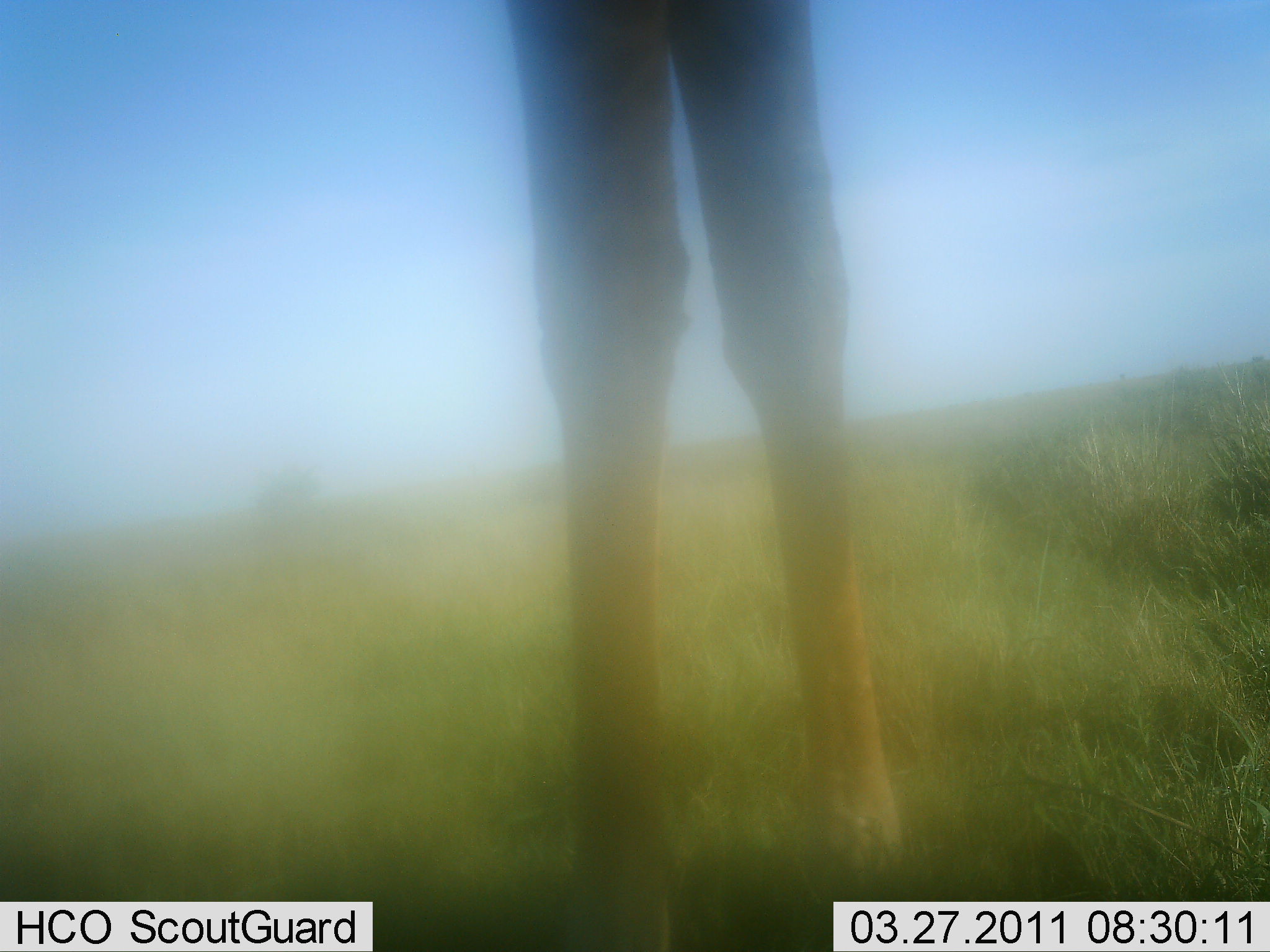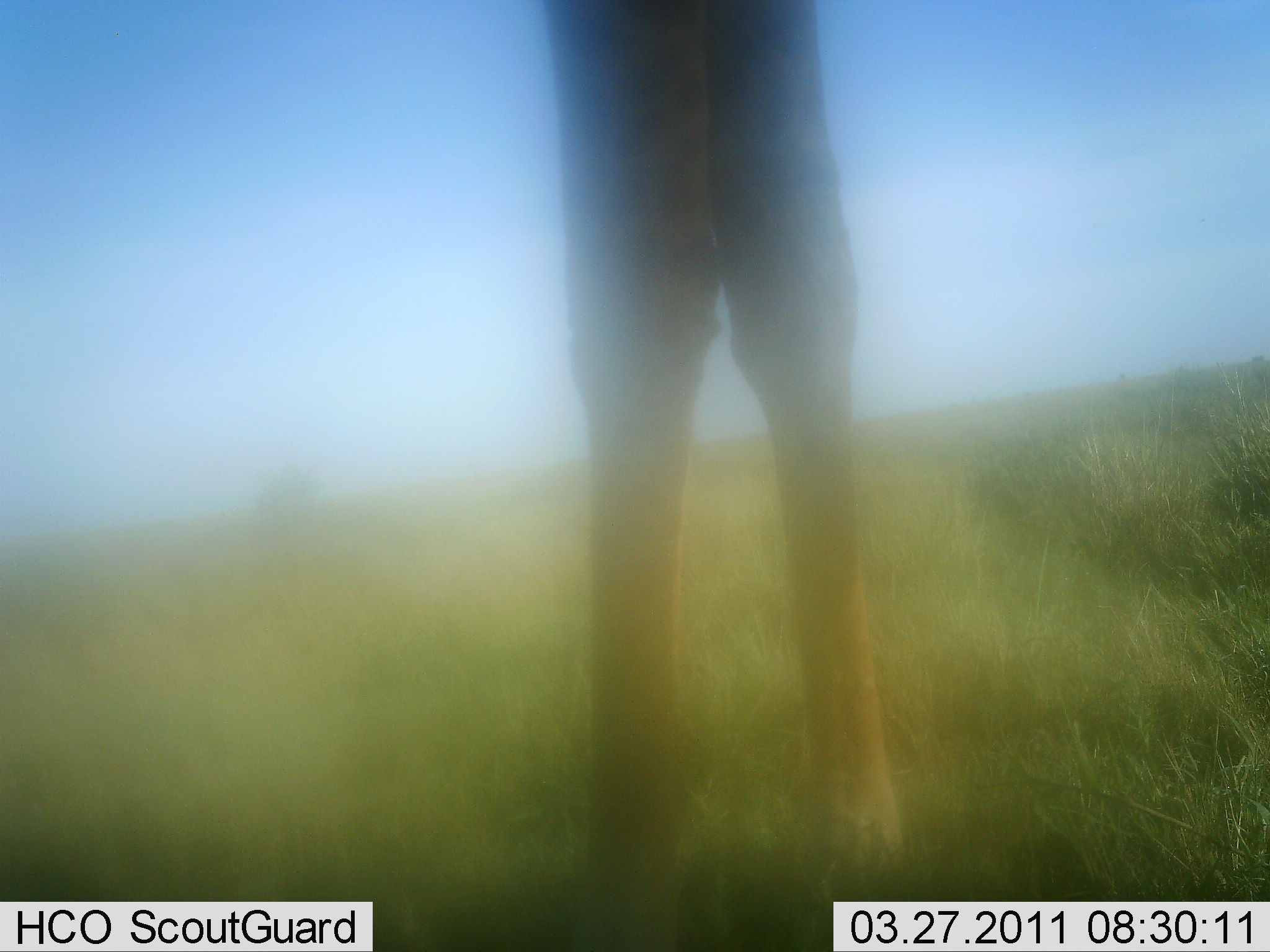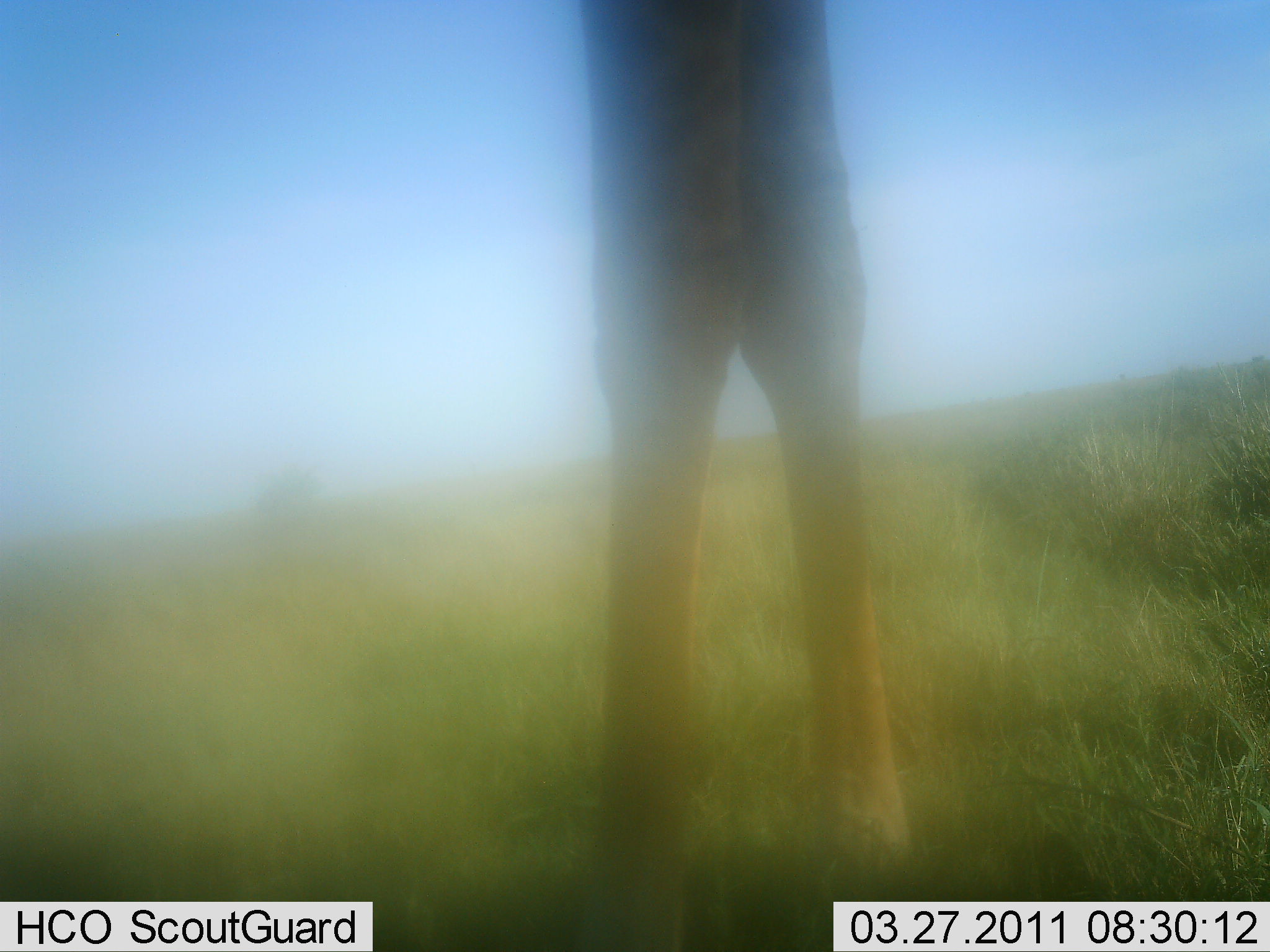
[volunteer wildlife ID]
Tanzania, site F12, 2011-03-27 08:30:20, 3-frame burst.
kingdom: Animalia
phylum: Chordata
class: Mammalia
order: Artiodactyla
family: Giraffidae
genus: Giraffa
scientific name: Giraffa camelopardalis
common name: giraffe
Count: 1.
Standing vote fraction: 75%.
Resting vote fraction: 0%.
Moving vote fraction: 25%.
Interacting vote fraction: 0%.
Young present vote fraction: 0%.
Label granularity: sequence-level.